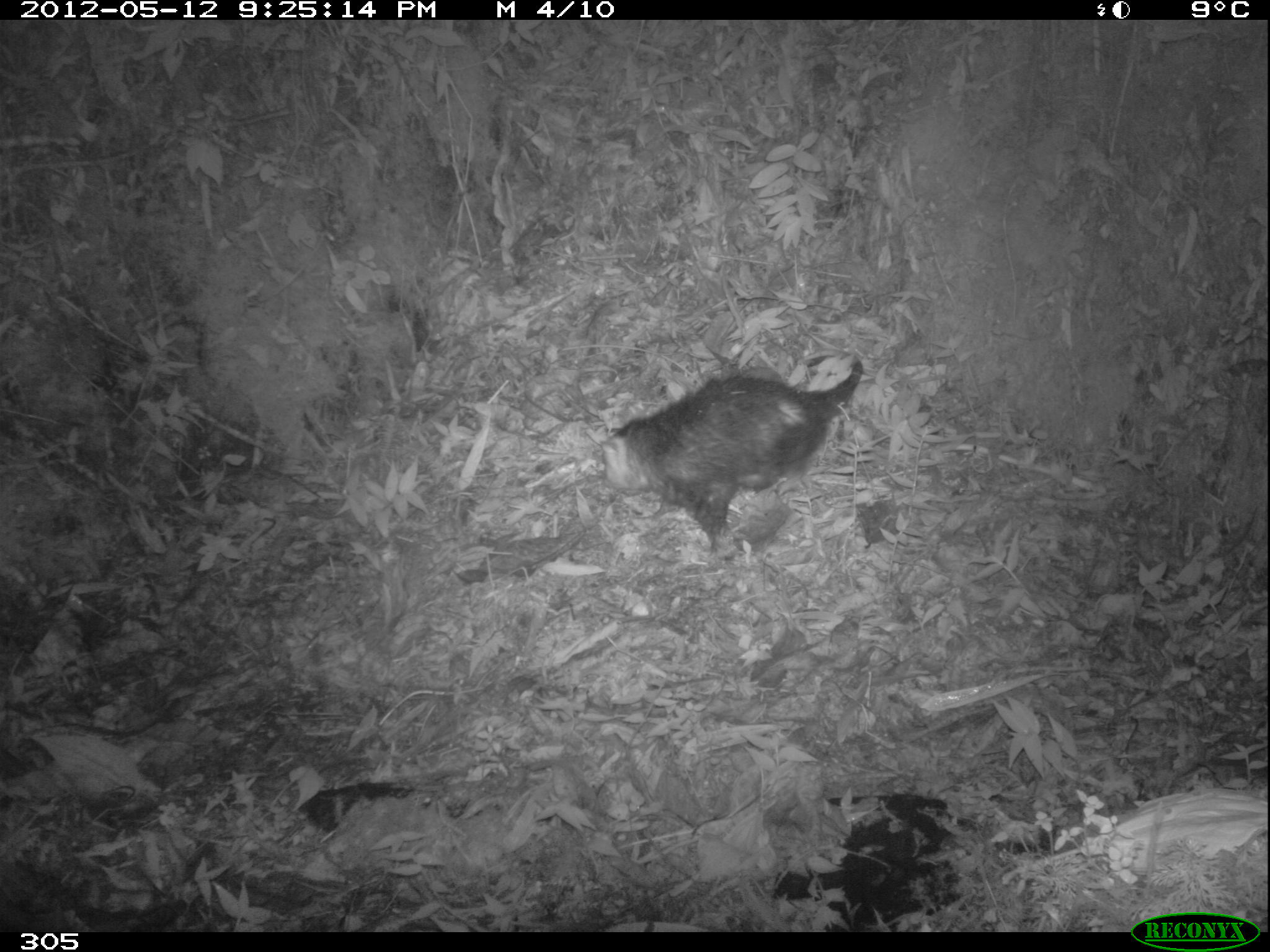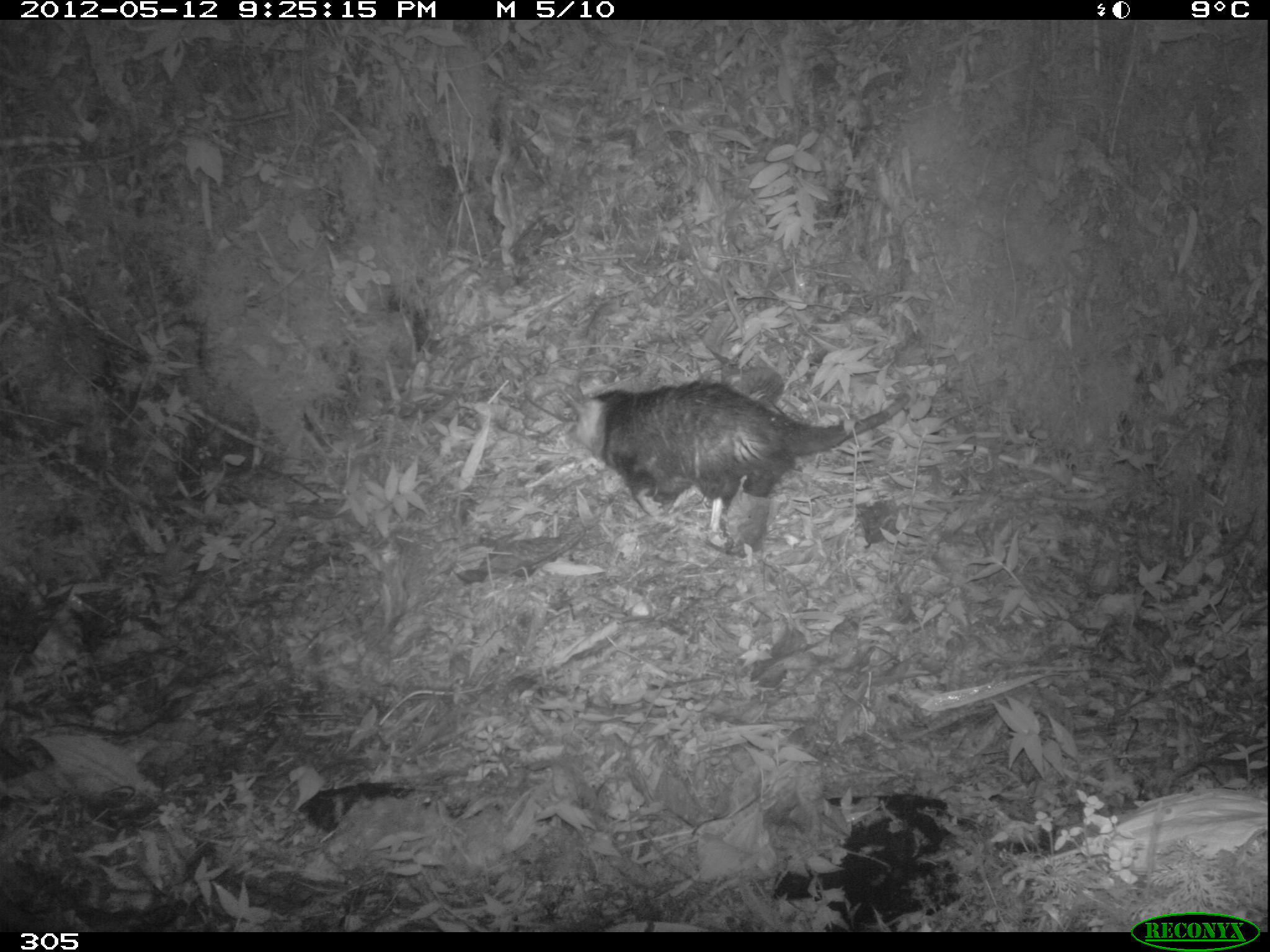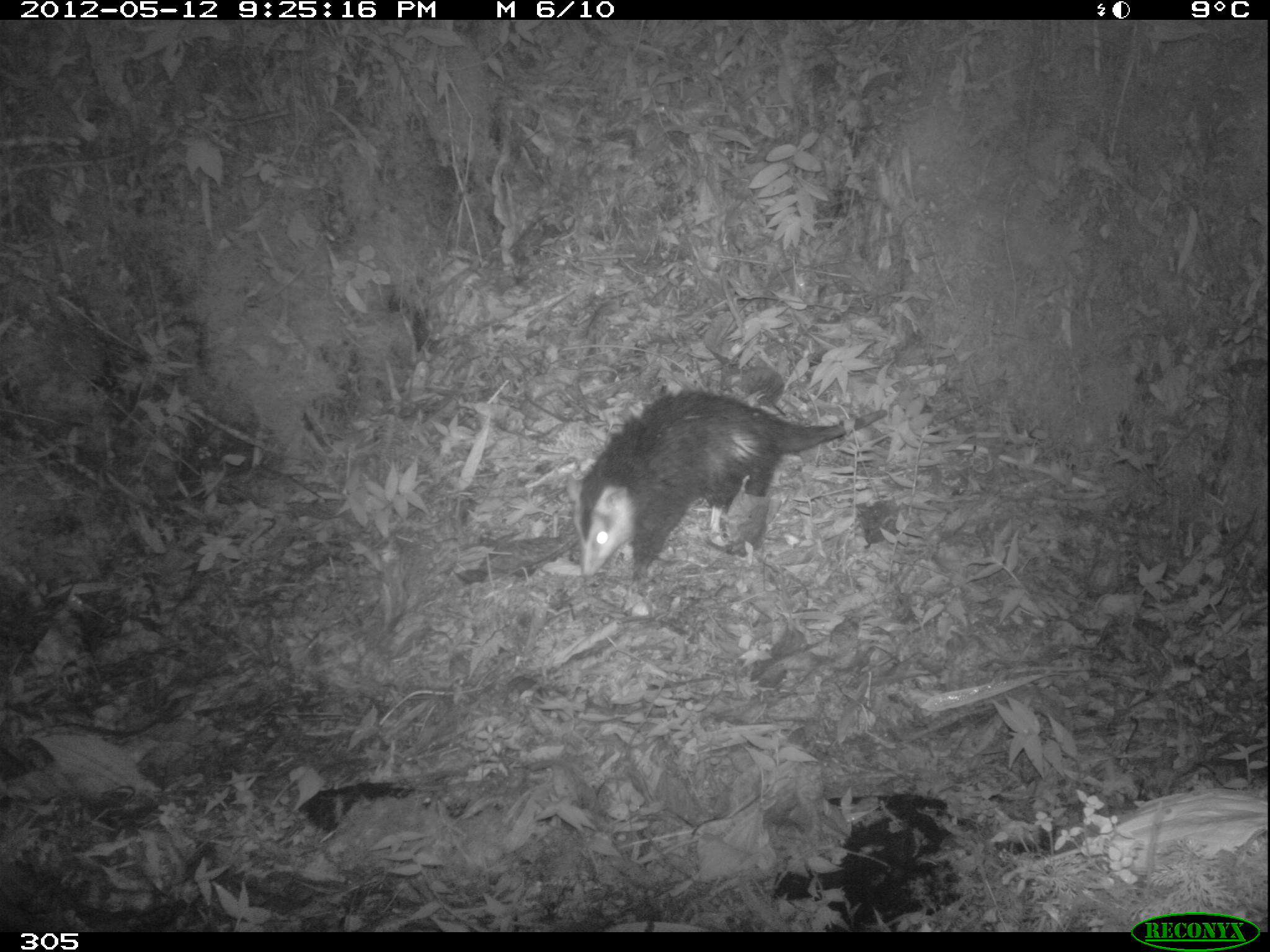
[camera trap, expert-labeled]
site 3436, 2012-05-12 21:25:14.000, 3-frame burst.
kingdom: Animalia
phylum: Chordata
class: Mammalia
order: Didelphimorphia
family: Didelphidae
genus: Didelphis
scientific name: Didelphis pernigra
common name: andean white-eared opossum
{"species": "Didelphis pernigra (andean white-eared opossum)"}